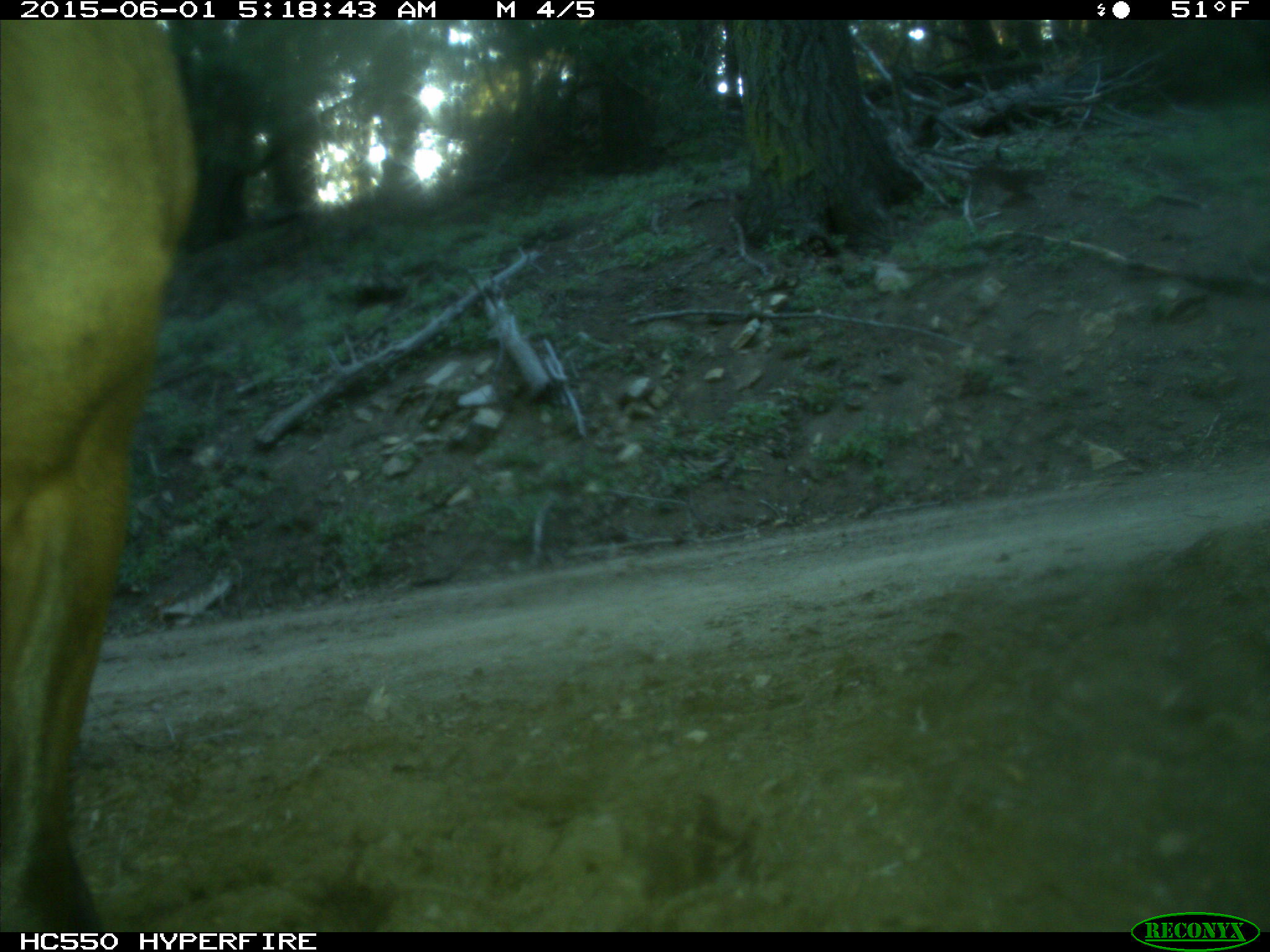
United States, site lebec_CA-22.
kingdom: Animalia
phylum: Chordata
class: Mammalia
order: Artiodactyla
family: Cervidae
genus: Cervus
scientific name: Cervus canadensis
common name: elk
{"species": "Cervus canadensis (elk)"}